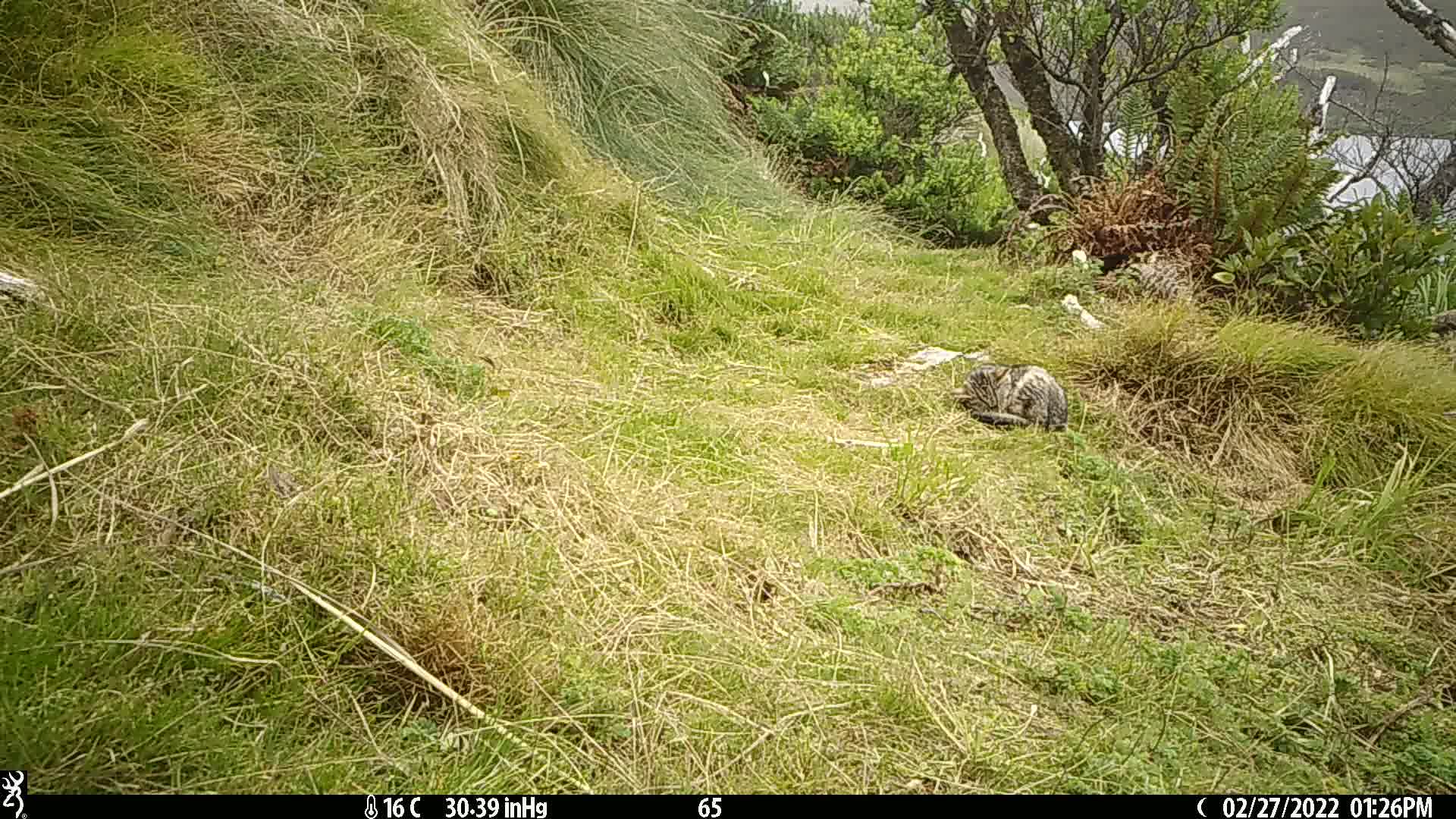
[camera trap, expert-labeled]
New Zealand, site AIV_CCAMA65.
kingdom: Animalia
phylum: Chordata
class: Mammalia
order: Carnivora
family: Felidae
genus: Felis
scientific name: Felis catus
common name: domestic cat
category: cat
Cat (domestic cat) (Felis catus).